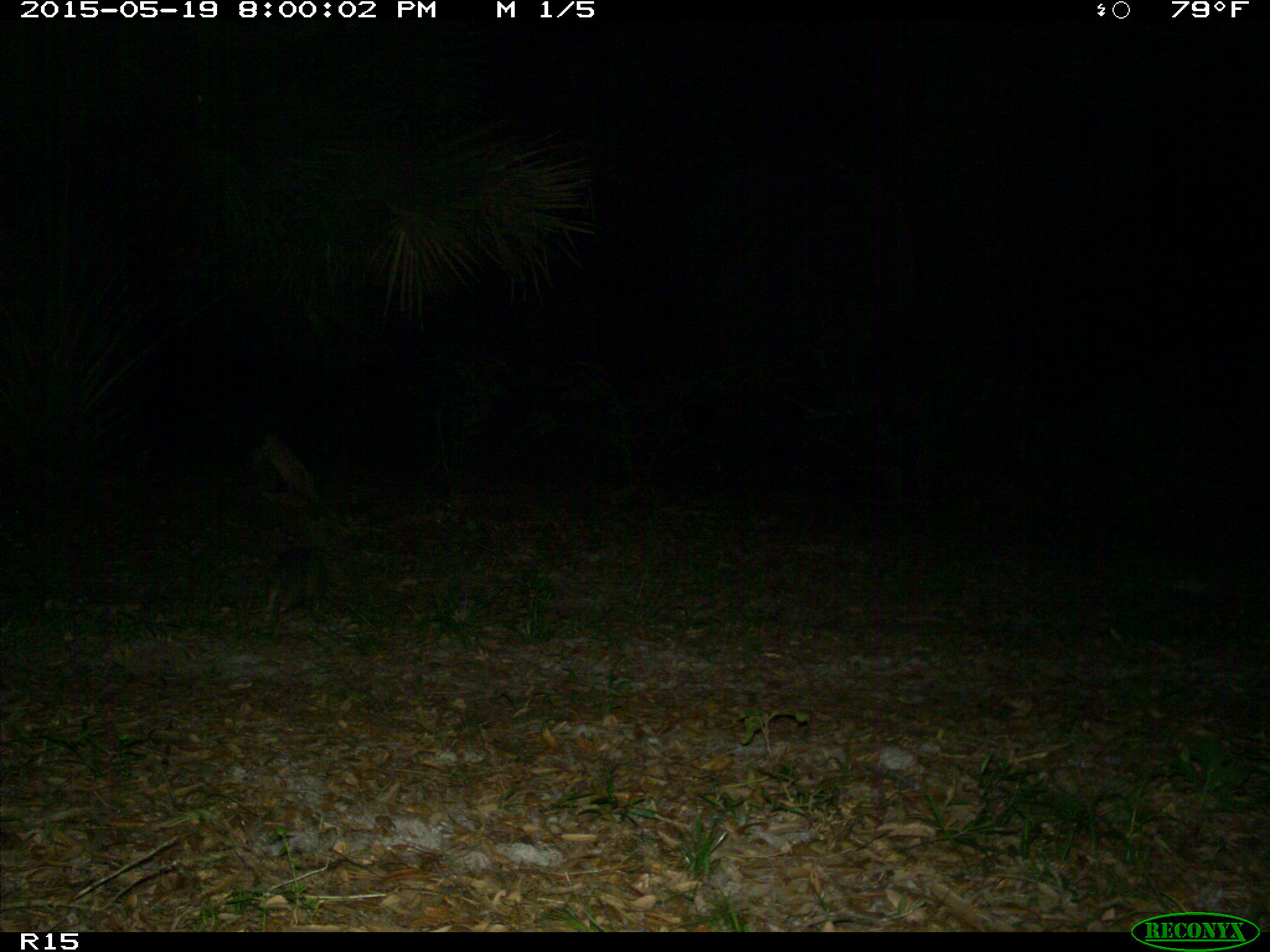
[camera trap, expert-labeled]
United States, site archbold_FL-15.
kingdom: Animalia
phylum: Chordata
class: Mammalia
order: Cingulata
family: Dasypodidae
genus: Dasypus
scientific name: Dasypus novemcinctus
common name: nine-banded armadillo